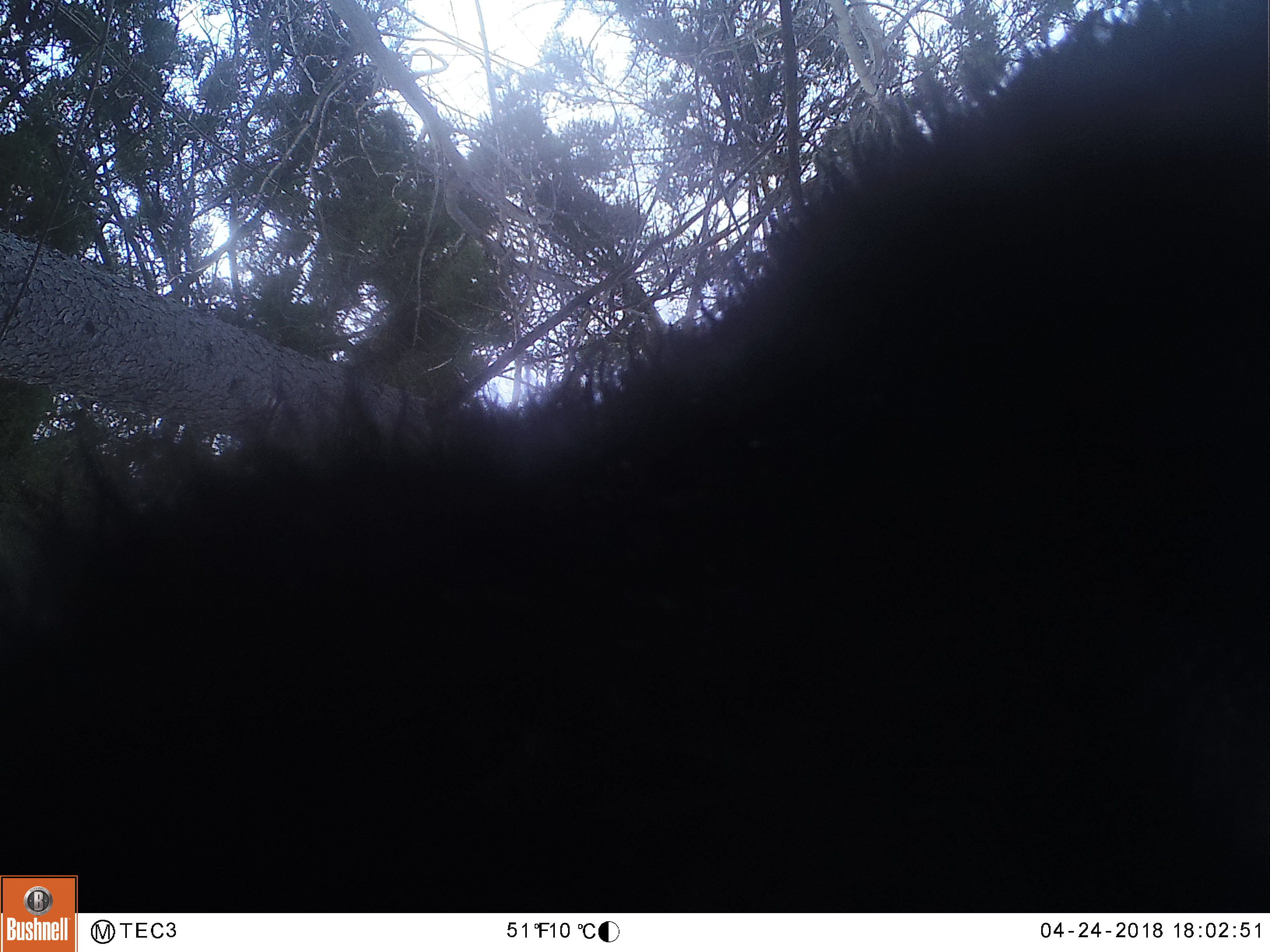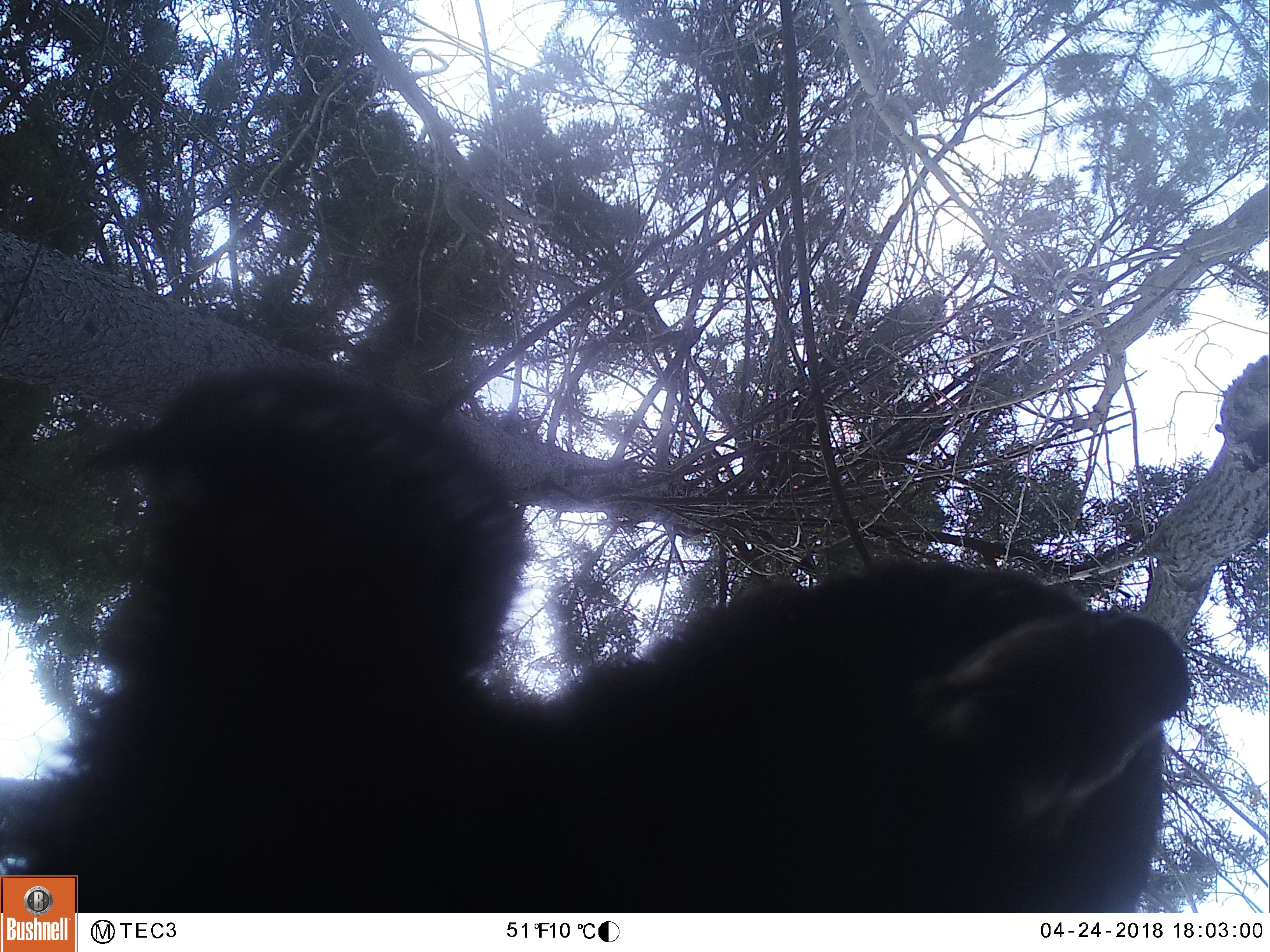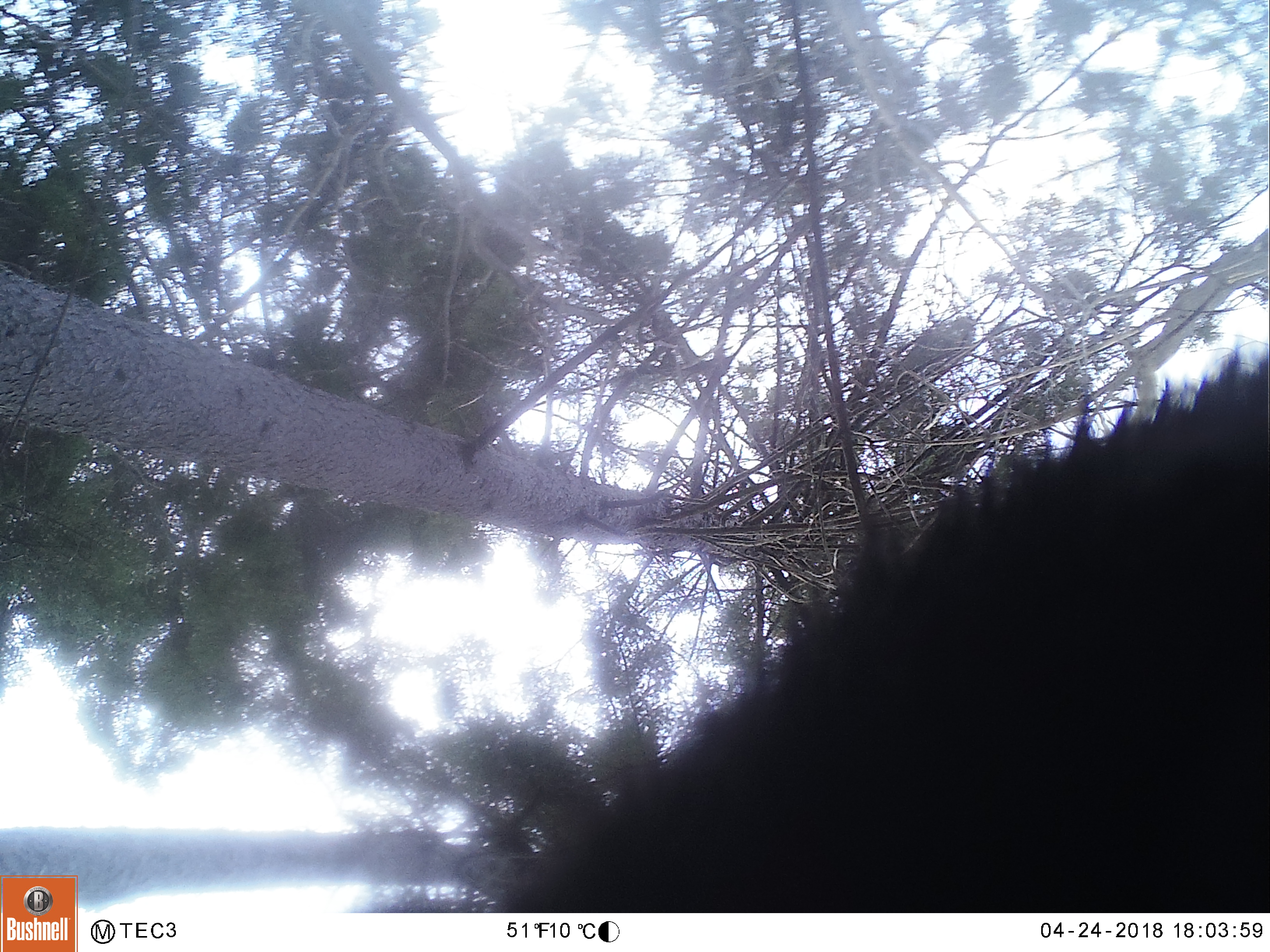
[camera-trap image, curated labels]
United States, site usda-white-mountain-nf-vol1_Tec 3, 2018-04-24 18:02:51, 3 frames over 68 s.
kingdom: Animalia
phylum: Chordata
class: Mammalia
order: Carnivora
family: Ursidae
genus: Ursus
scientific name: Ursus americanus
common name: black bear